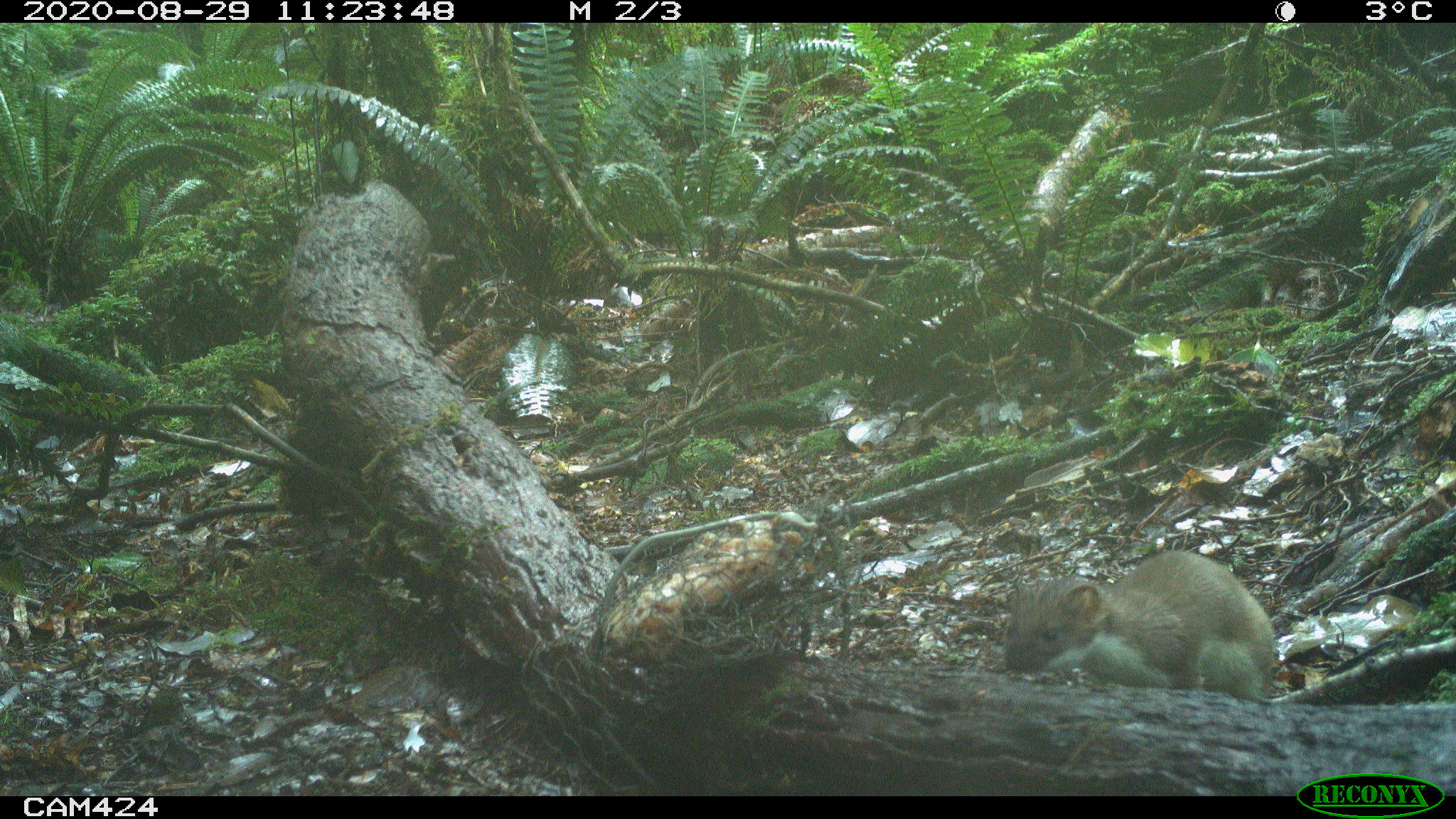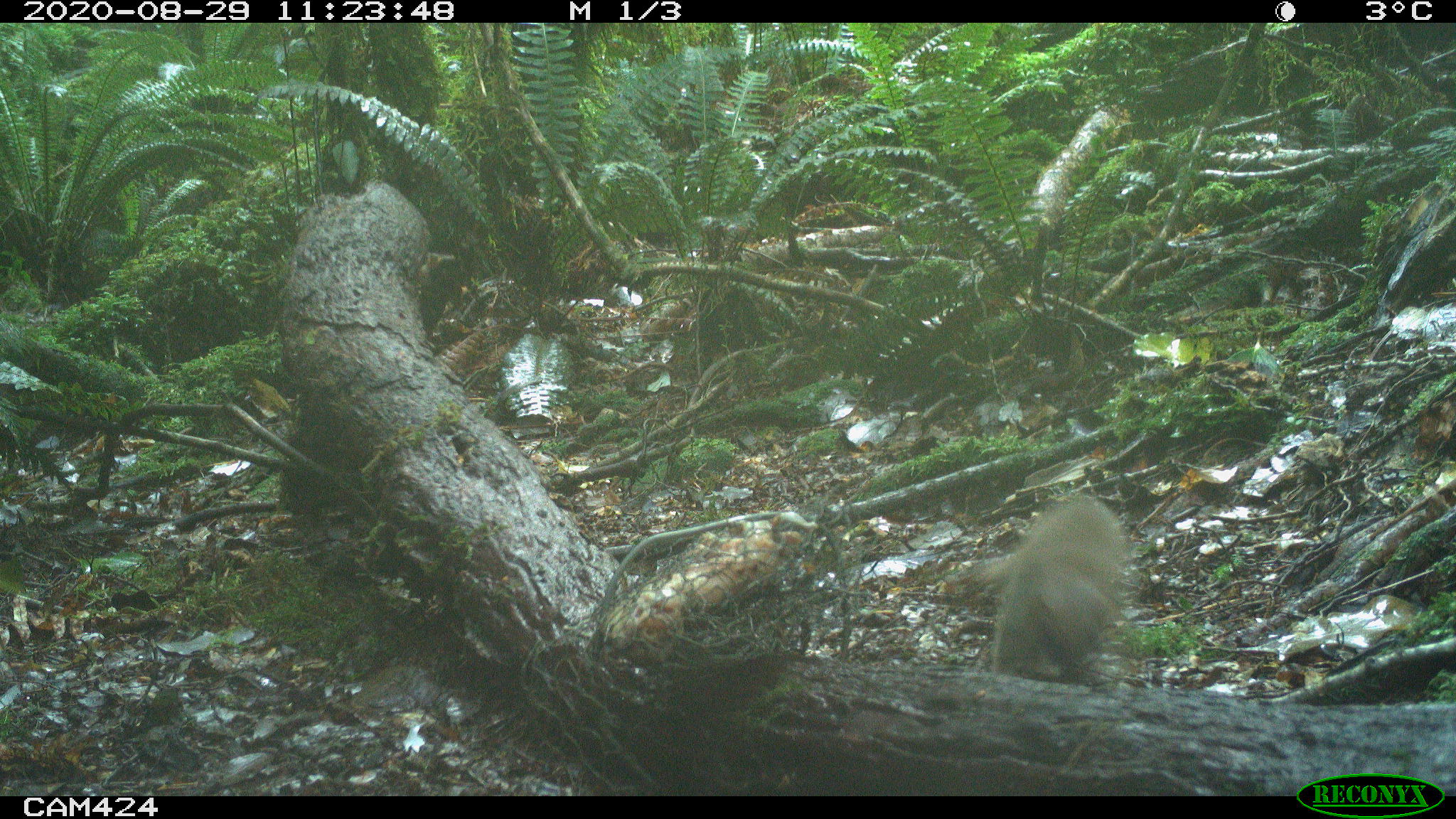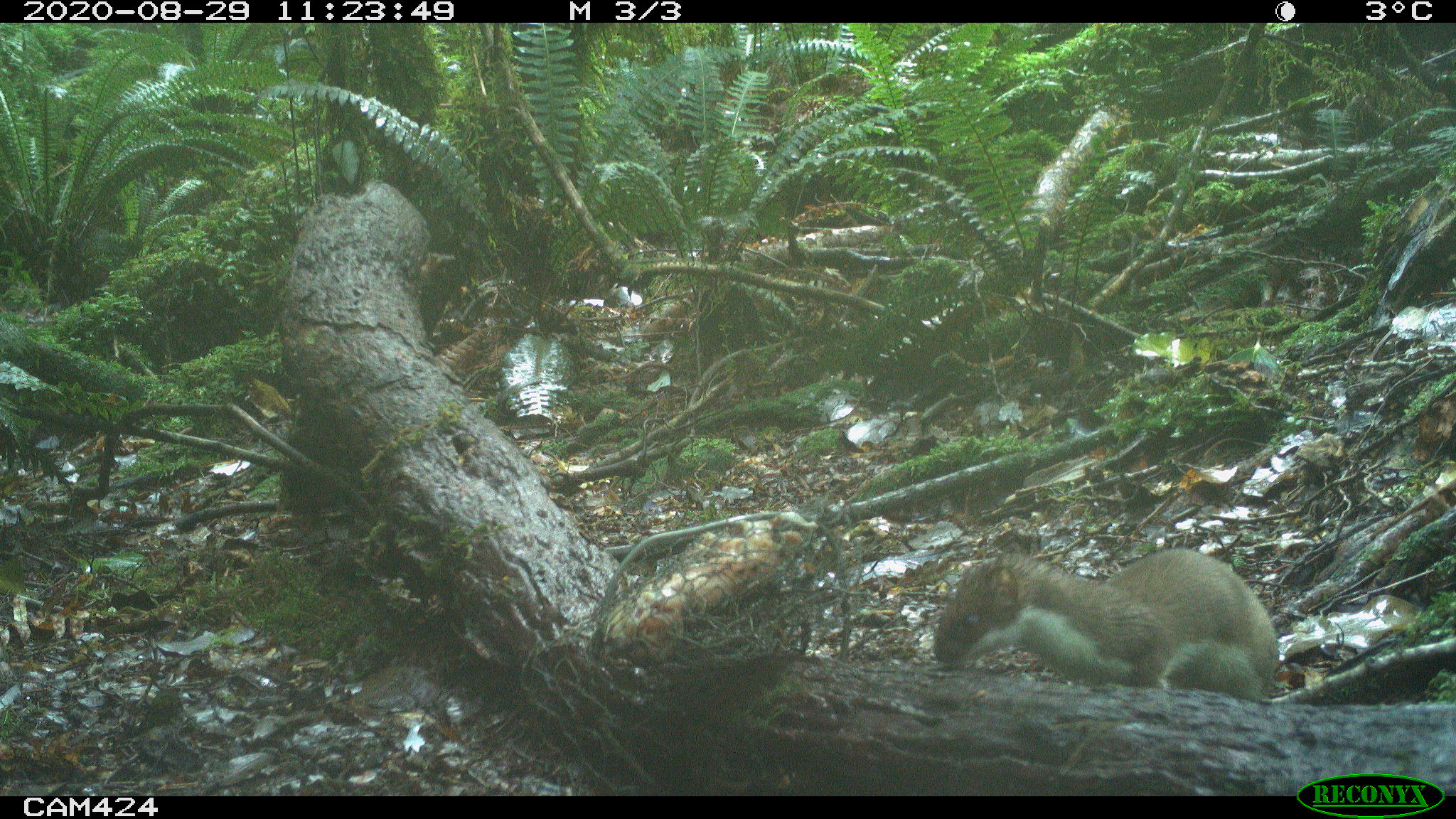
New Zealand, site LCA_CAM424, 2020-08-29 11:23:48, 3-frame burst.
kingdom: Animalia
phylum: Chordata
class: Mammalia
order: Carnivora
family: Mustelidae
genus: Mustela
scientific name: Mustela erminea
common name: stoat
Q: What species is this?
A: Stoat (Mustela erminea).